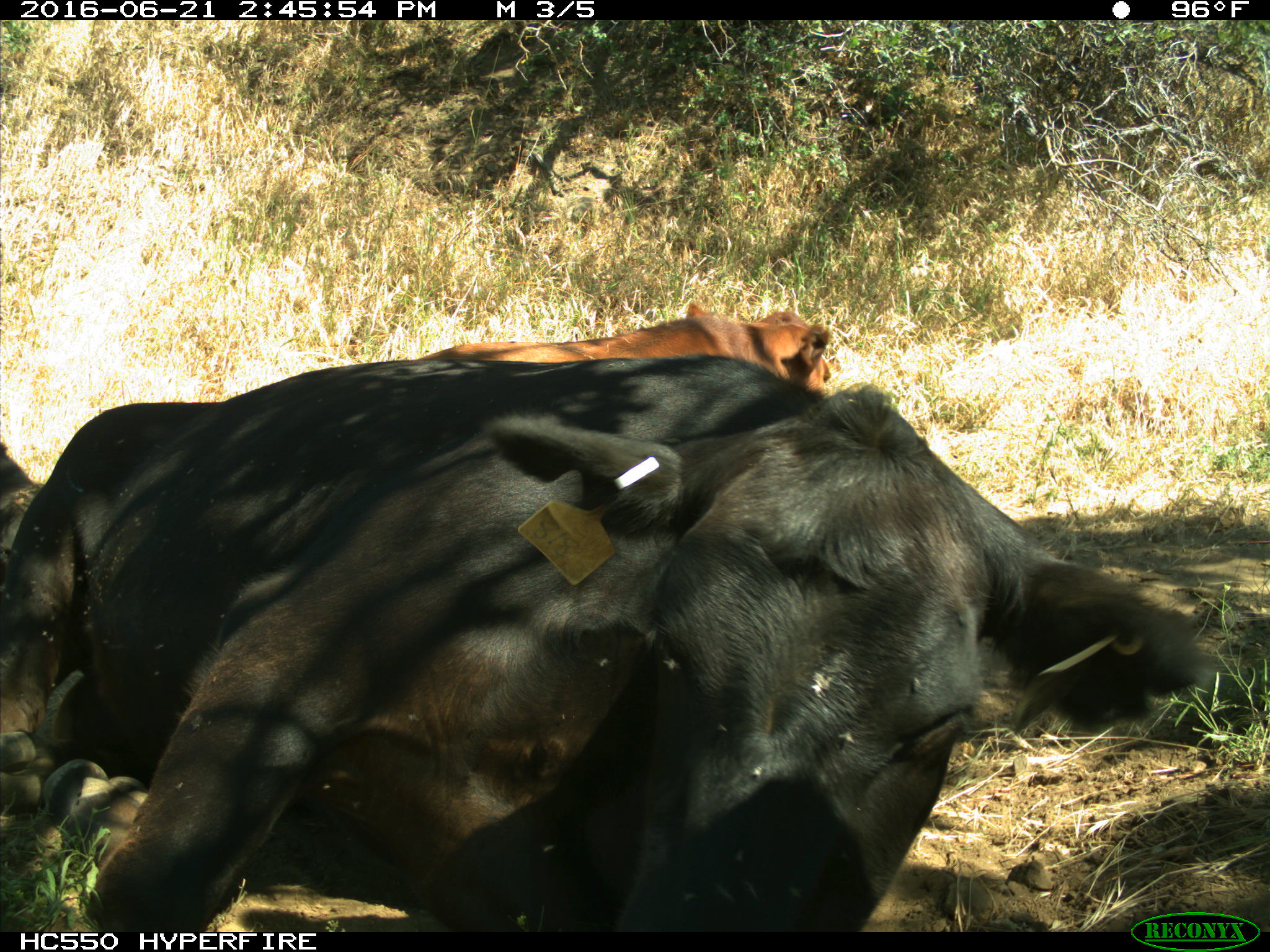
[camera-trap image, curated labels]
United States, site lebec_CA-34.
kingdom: Animalia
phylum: Chordata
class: Mammalia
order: Artiodactyla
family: Bovidae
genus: Bos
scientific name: Bos taurus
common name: domestic cow